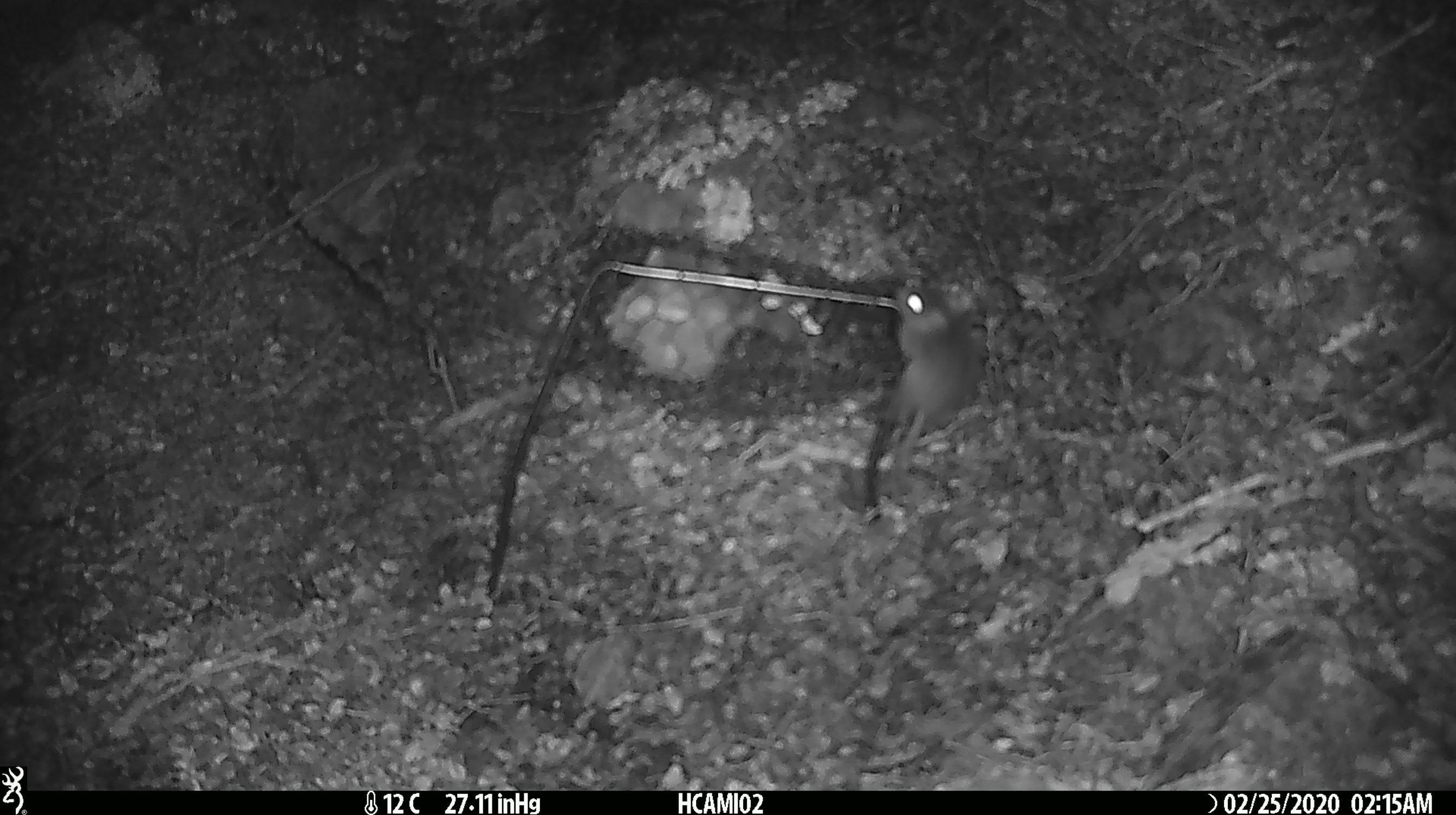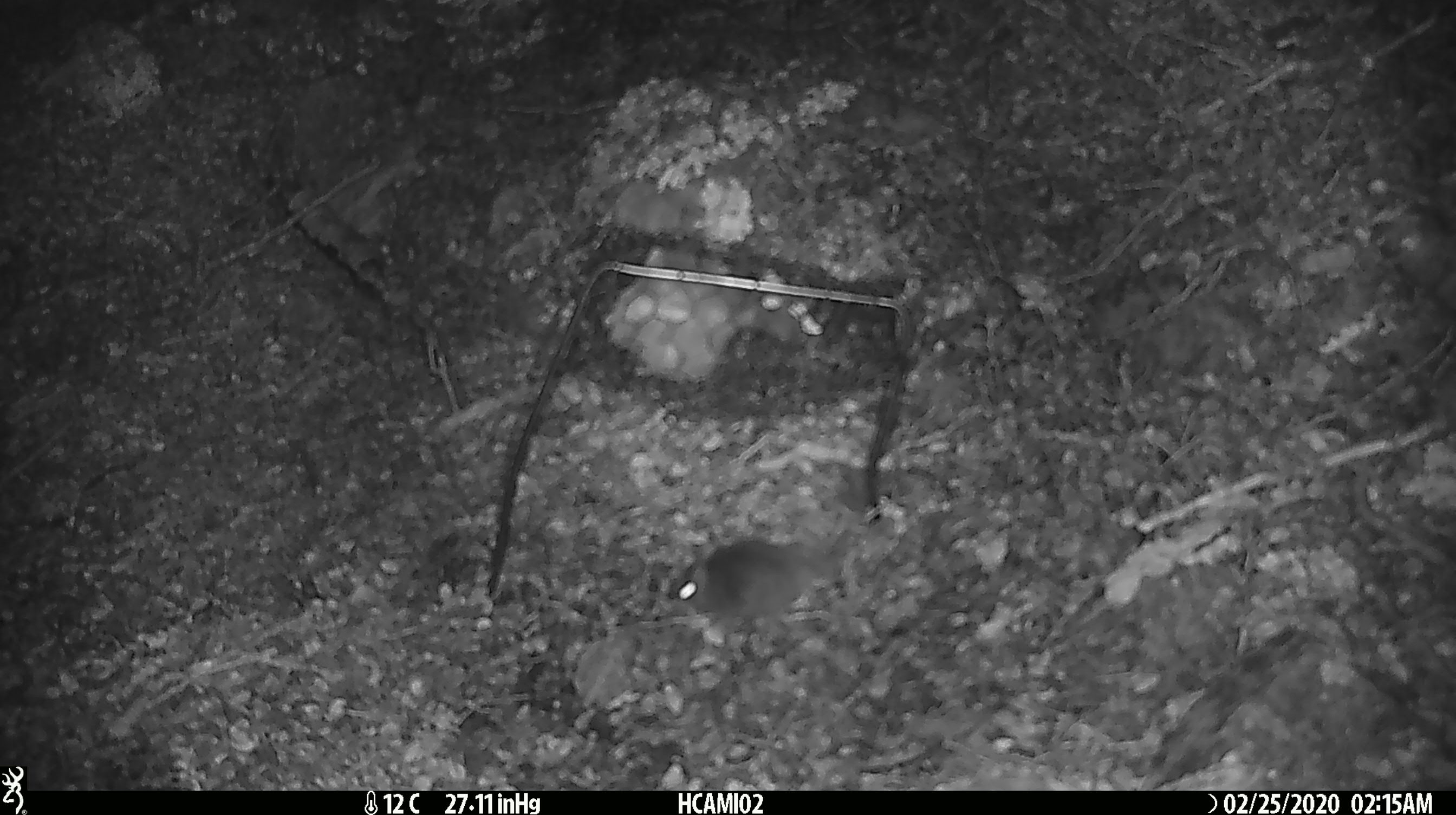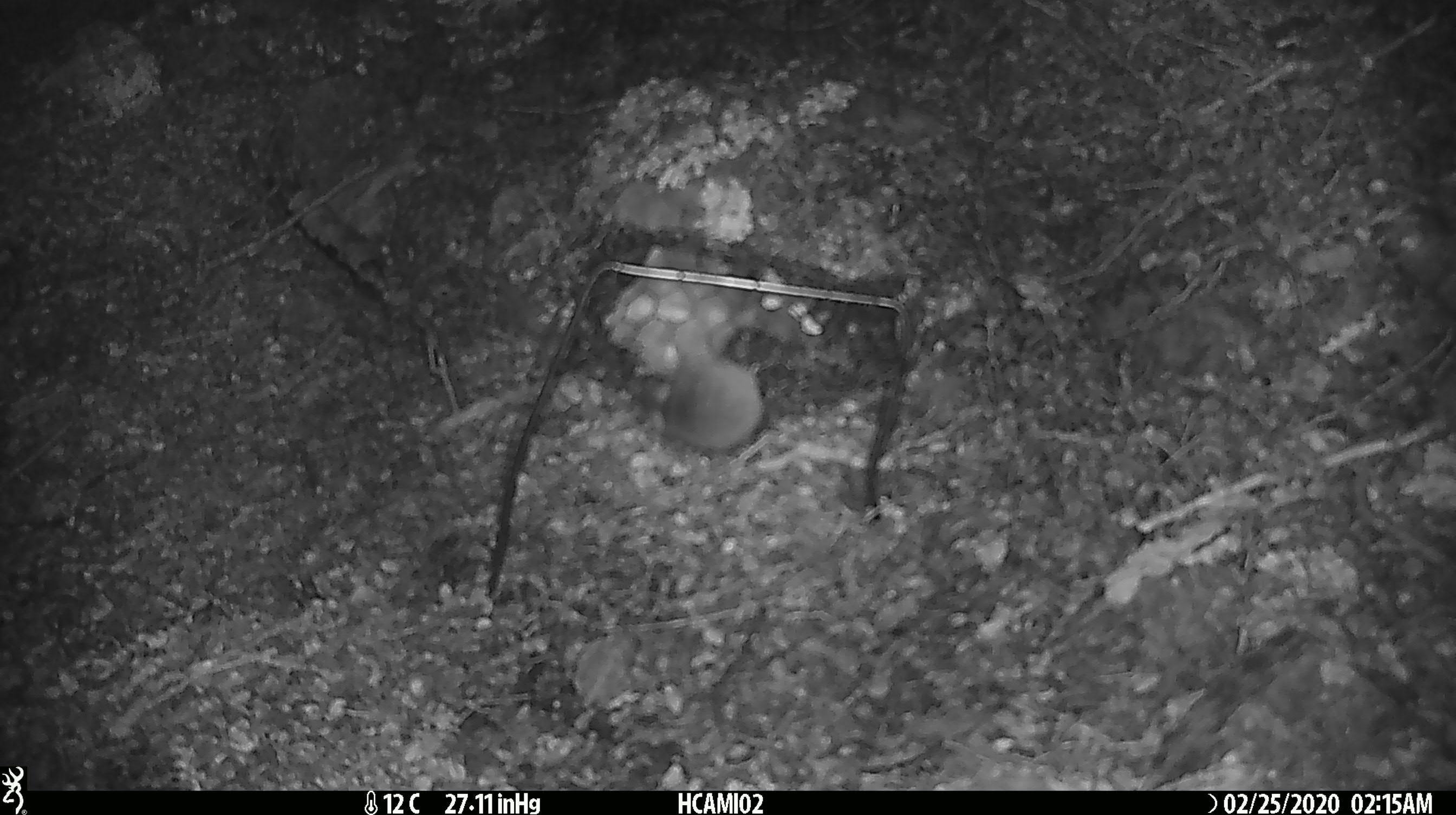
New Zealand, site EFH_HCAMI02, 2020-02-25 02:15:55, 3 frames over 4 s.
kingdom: Animalia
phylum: Chordata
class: Mammalia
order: Rodentia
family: Muridae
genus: Mus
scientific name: Mus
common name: mouse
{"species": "mouse (Mus)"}